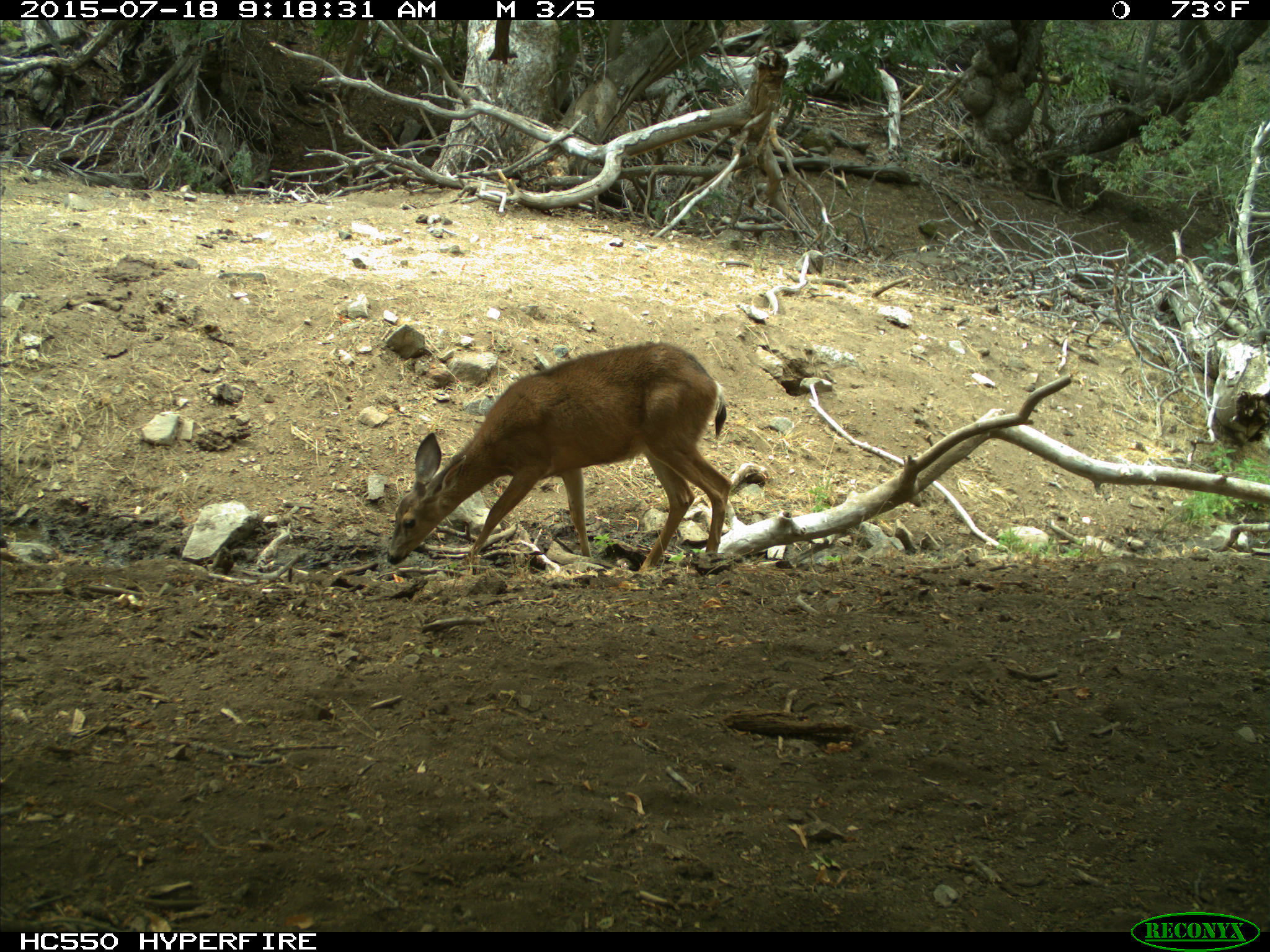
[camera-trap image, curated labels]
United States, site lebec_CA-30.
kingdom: Animalia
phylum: Chordata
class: Mammalia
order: Artiodactyla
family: Cervidae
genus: Odocoileus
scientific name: Odocoileus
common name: deer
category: unidentified deer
Unidentified deer (deer) (Odocoileus).